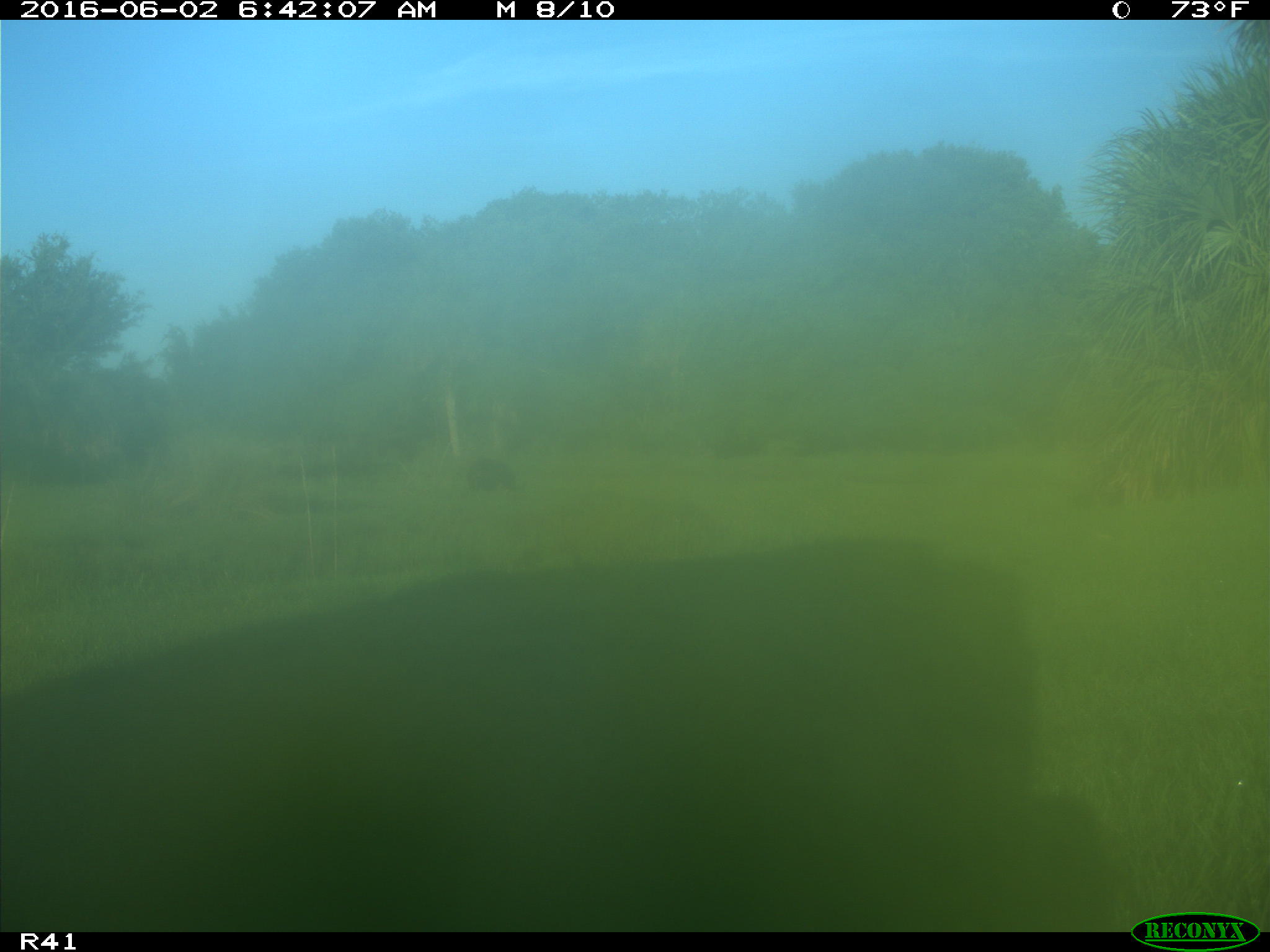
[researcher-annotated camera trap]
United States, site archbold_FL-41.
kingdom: Animalia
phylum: Chordata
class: Mammalia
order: Artiodactyla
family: Bovidae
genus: Bos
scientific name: Bos taurus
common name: domestic cow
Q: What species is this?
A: Bos taurus (domestic cow).